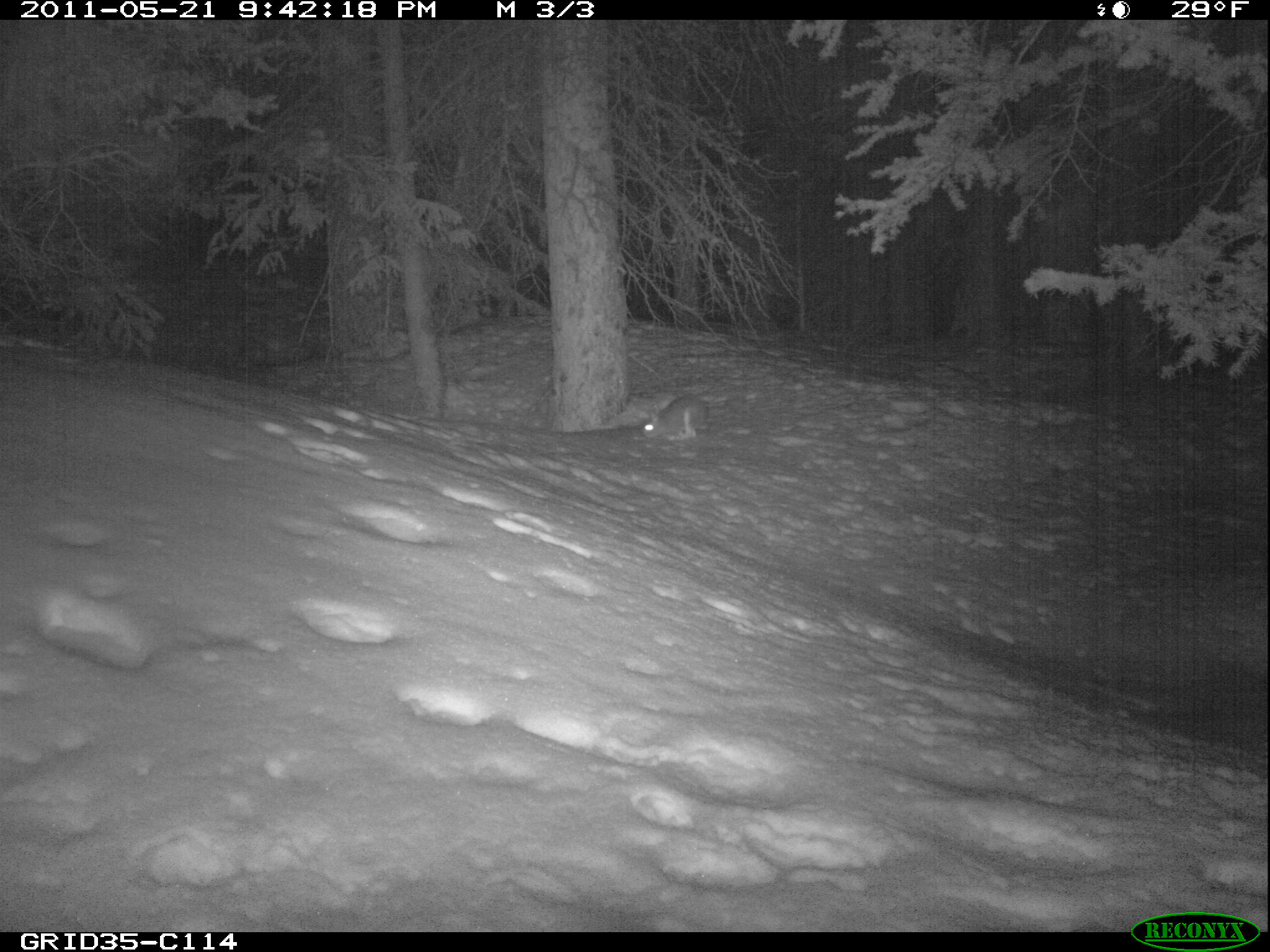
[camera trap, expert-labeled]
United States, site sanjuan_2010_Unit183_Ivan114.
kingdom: Animalia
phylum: Chordata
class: Mammalia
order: Lagomorpha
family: Leporidae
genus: Lepus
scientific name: Lepus americanus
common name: snowshoe hare